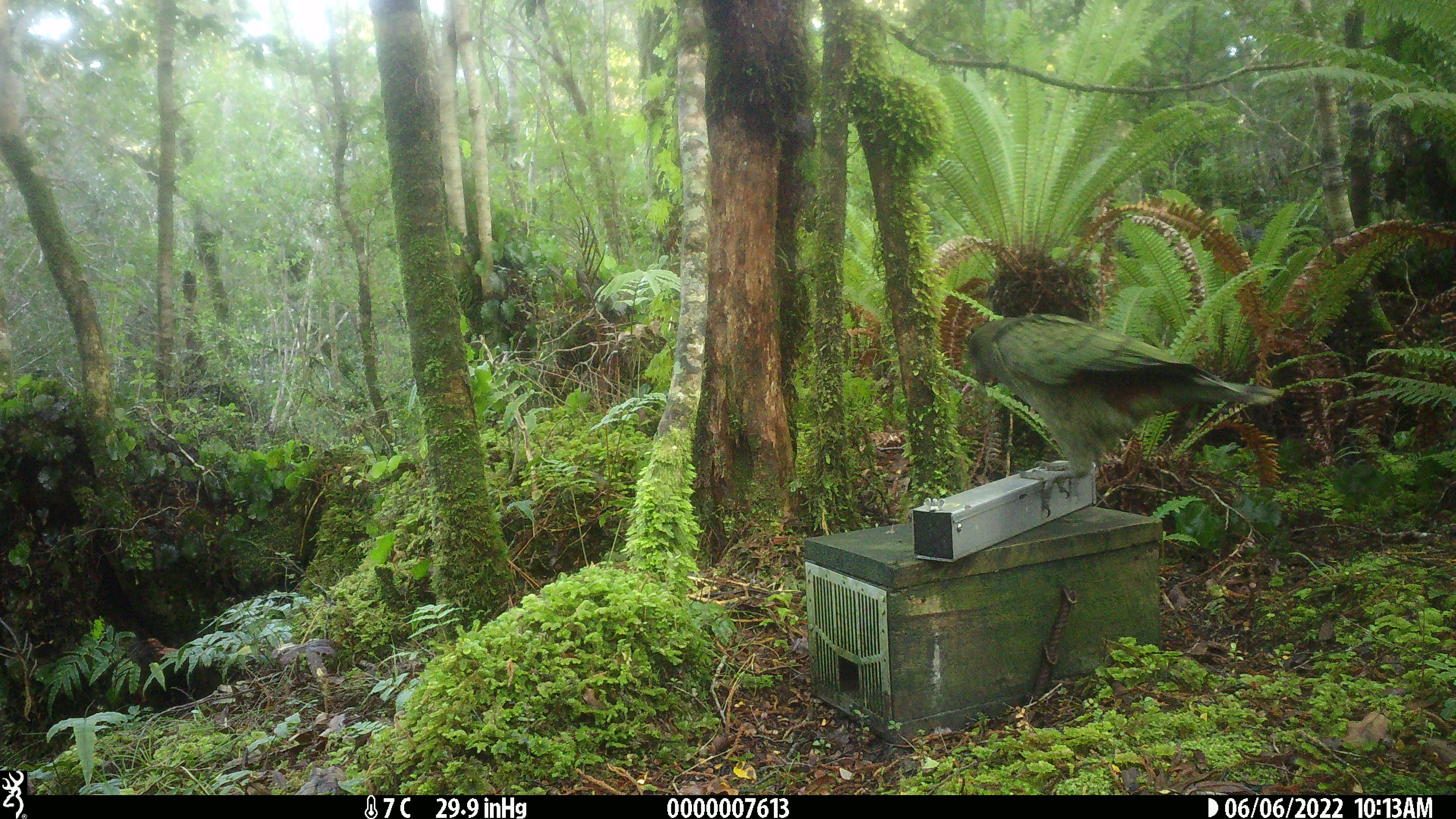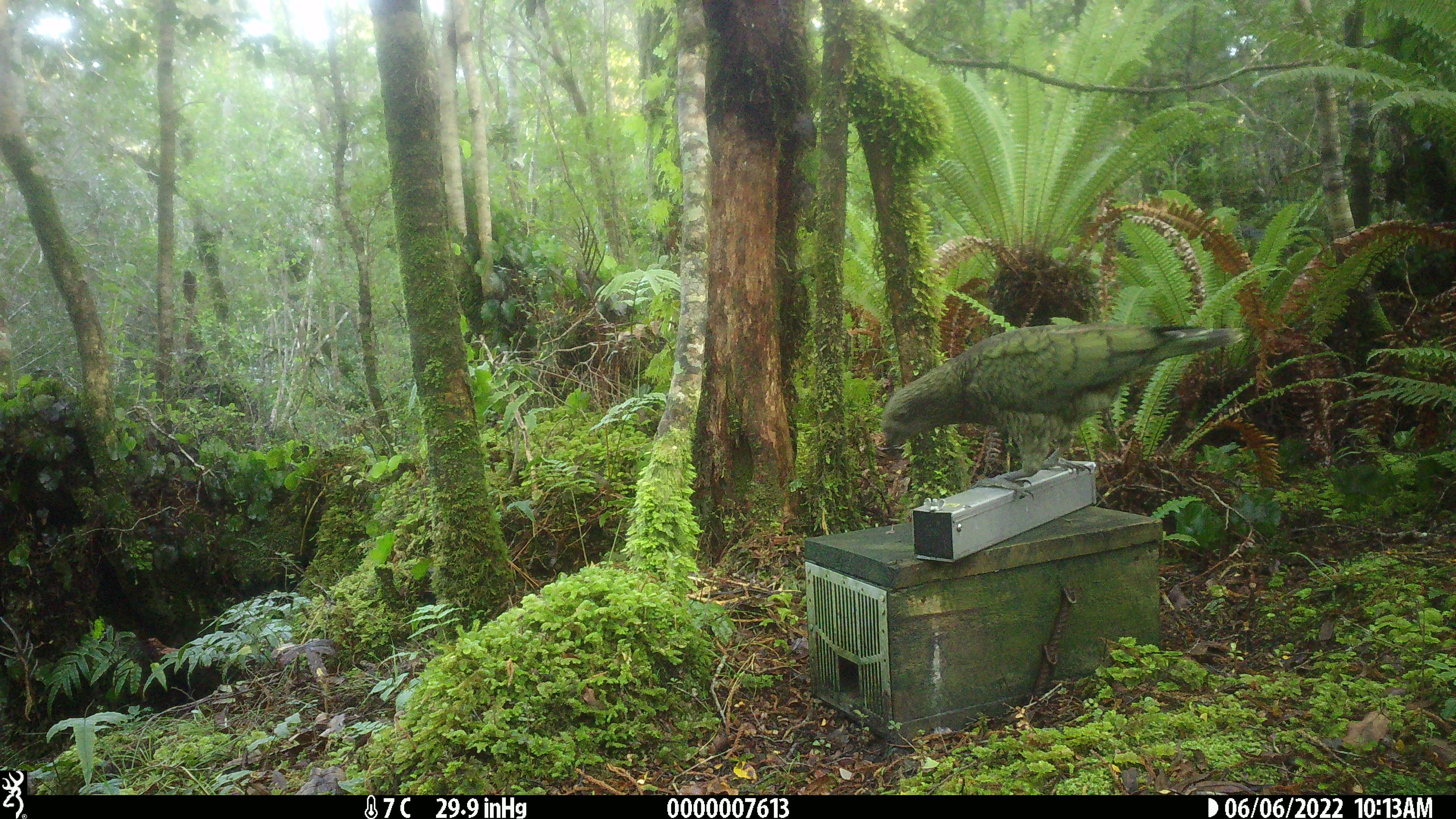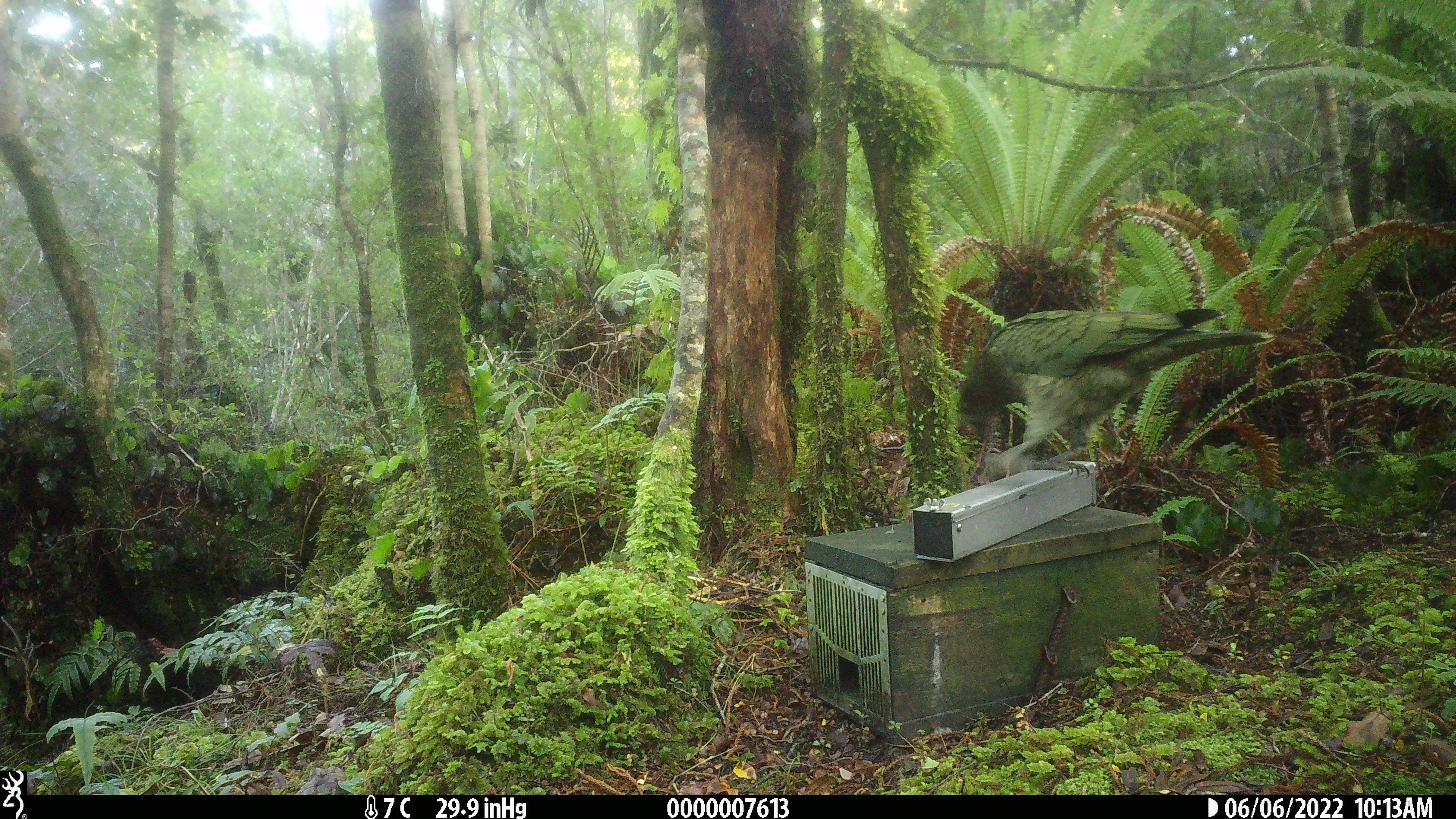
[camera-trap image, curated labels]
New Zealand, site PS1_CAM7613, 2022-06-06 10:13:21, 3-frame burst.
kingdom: Animalia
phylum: Chordata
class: Aves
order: Psittaciformes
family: Strigopidae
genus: Nestor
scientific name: Nestor notabilis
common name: kea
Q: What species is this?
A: Kea (Nestor notabilis).